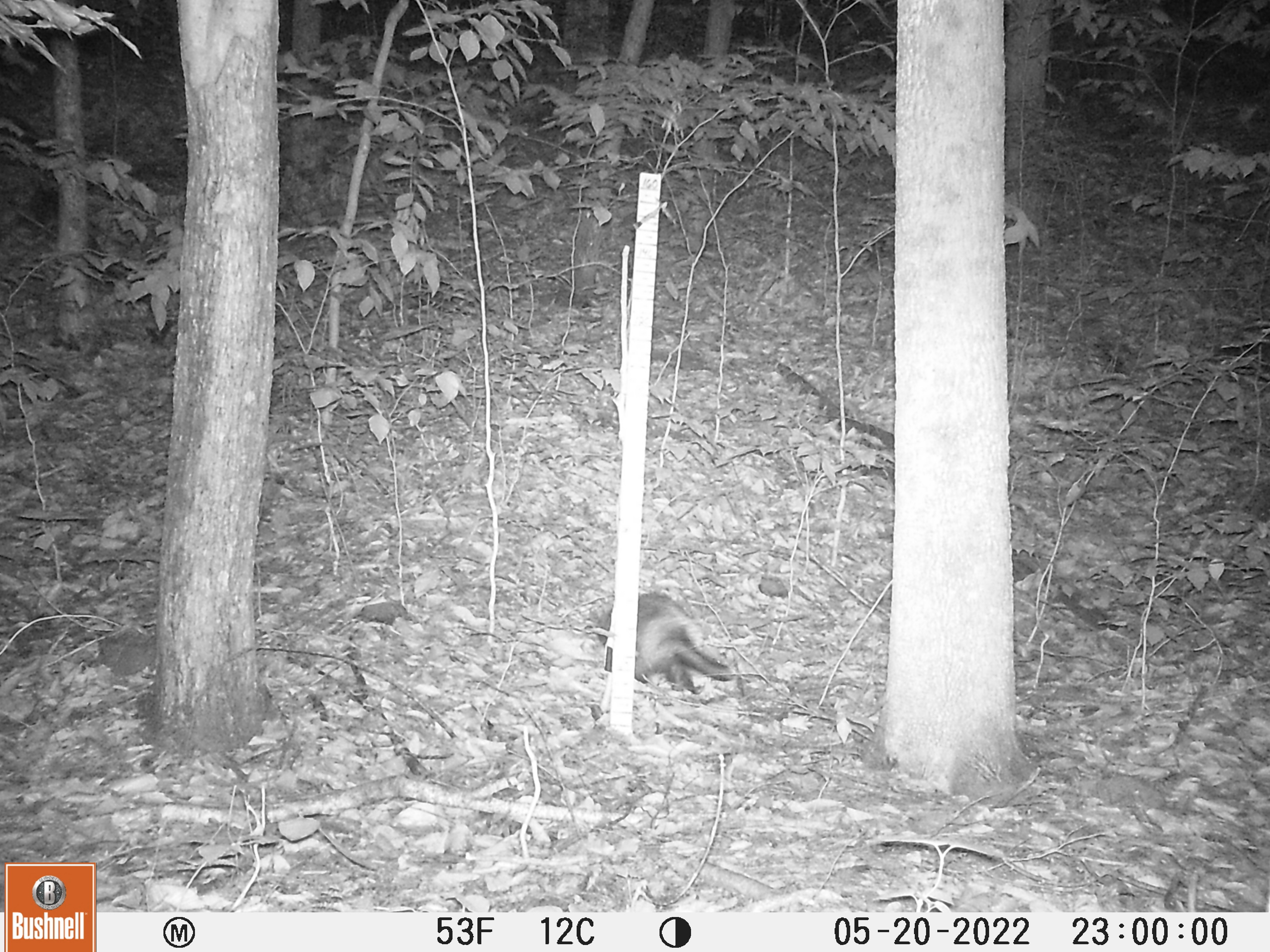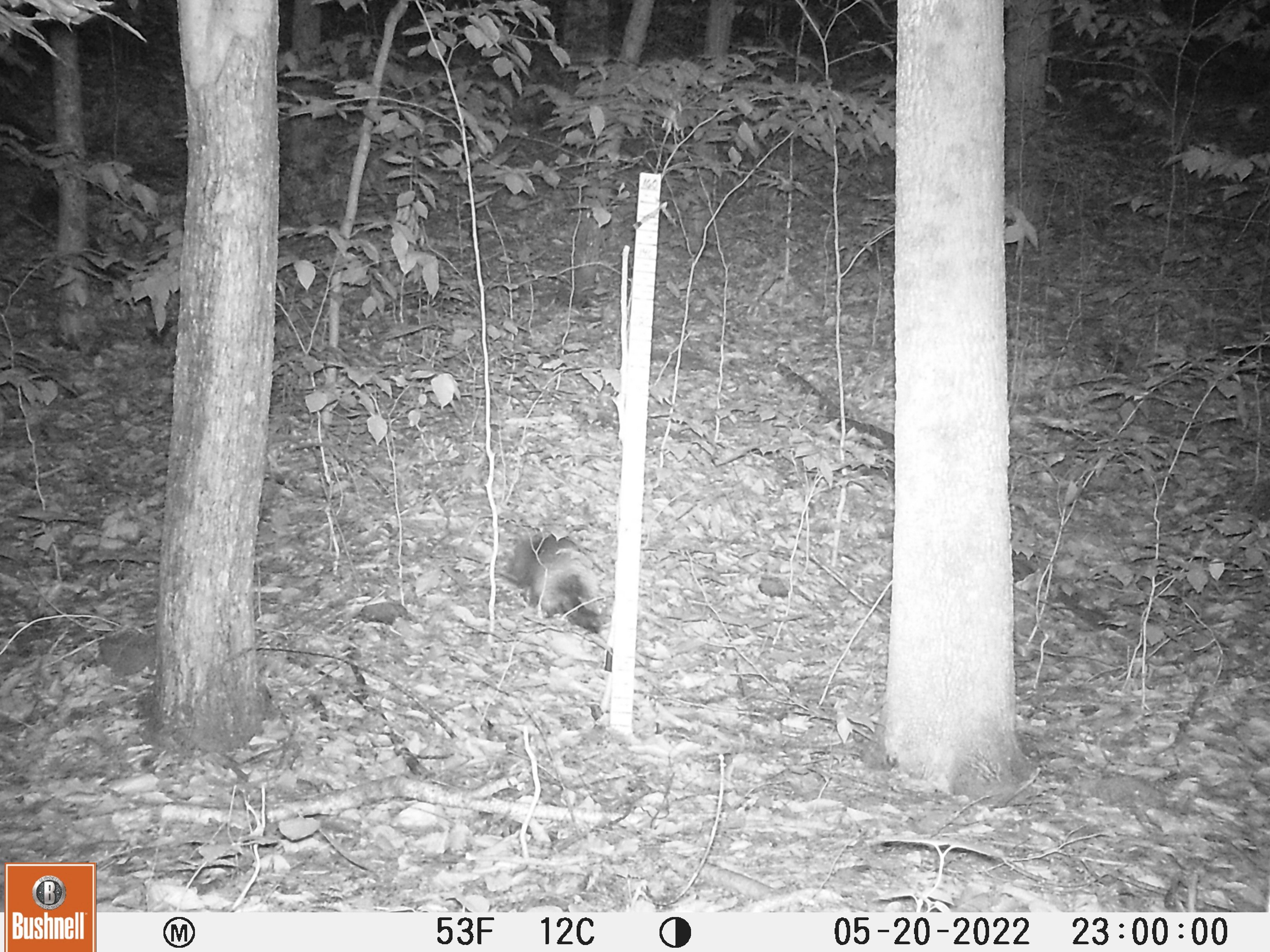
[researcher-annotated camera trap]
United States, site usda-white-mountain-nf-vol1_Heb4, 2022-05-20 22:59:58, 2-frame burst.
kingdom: Animalia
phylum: Chordata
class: Mammalia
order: Rodentia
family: Erethizontidae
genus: Erethizon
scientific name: Erethizon dorsatum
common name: porcupine